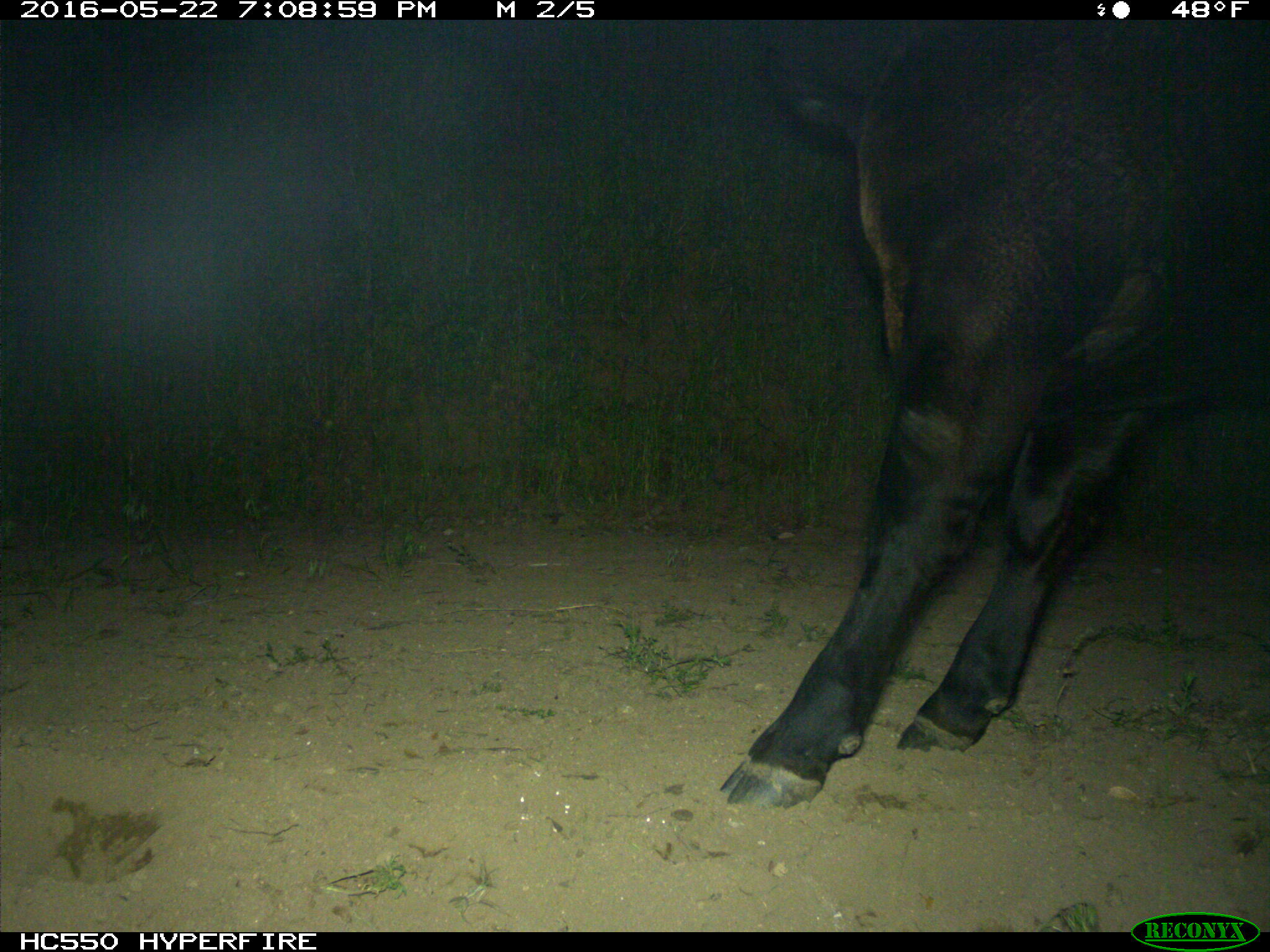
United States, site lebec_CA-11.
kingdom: Animalia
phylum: Chordata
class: Mammalia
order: Artiodactyla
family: Bovidae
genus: Bos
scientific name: Bos taurus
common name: domestic cow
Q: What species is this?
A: Bos taurus (domestic cow).